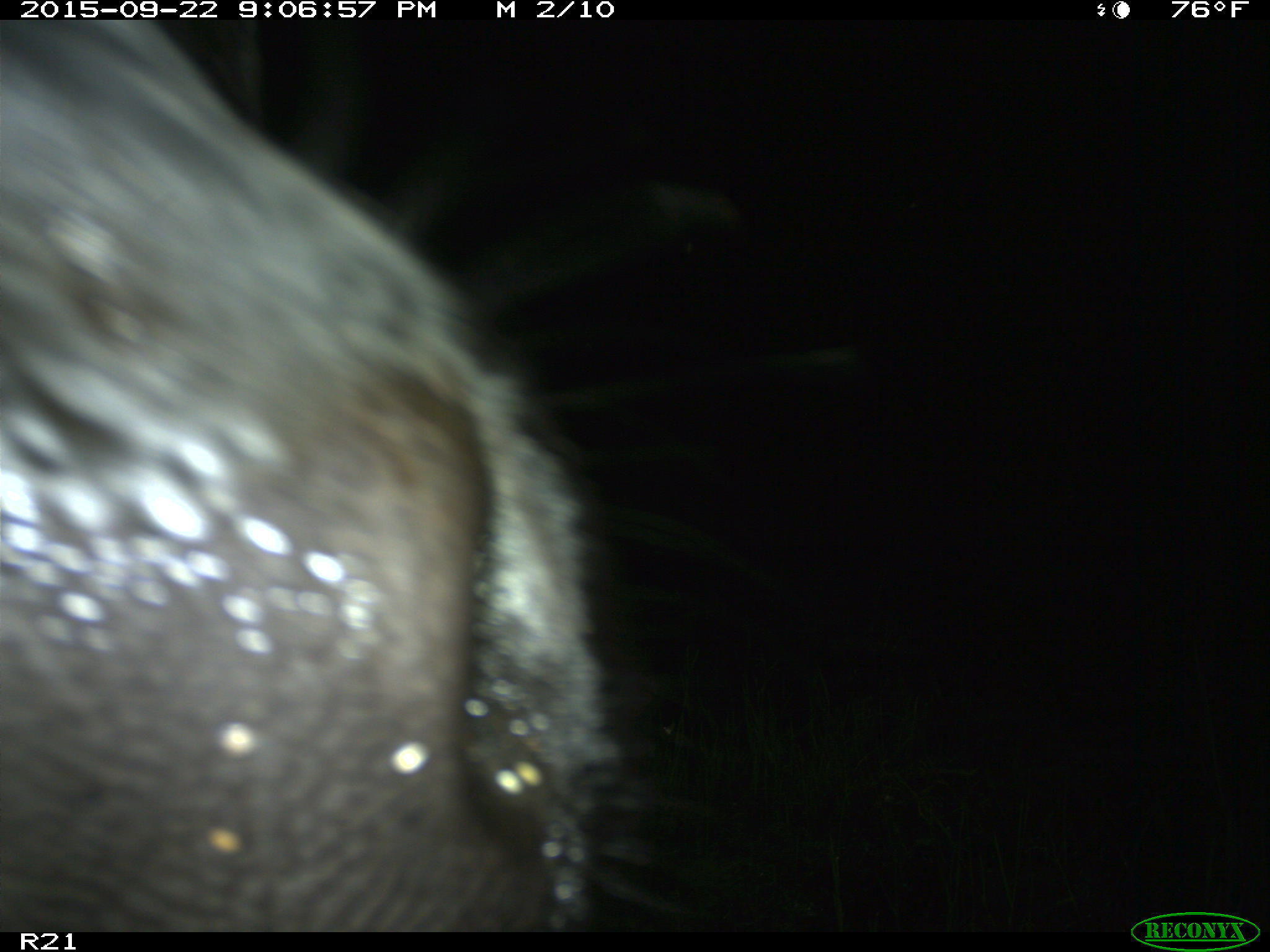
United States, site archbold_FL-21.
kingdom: Animalia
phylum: Chordata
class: Mammalia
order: Artiodactyla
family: Bovidae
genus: Bos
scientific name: Bos taurus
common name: domestic cow